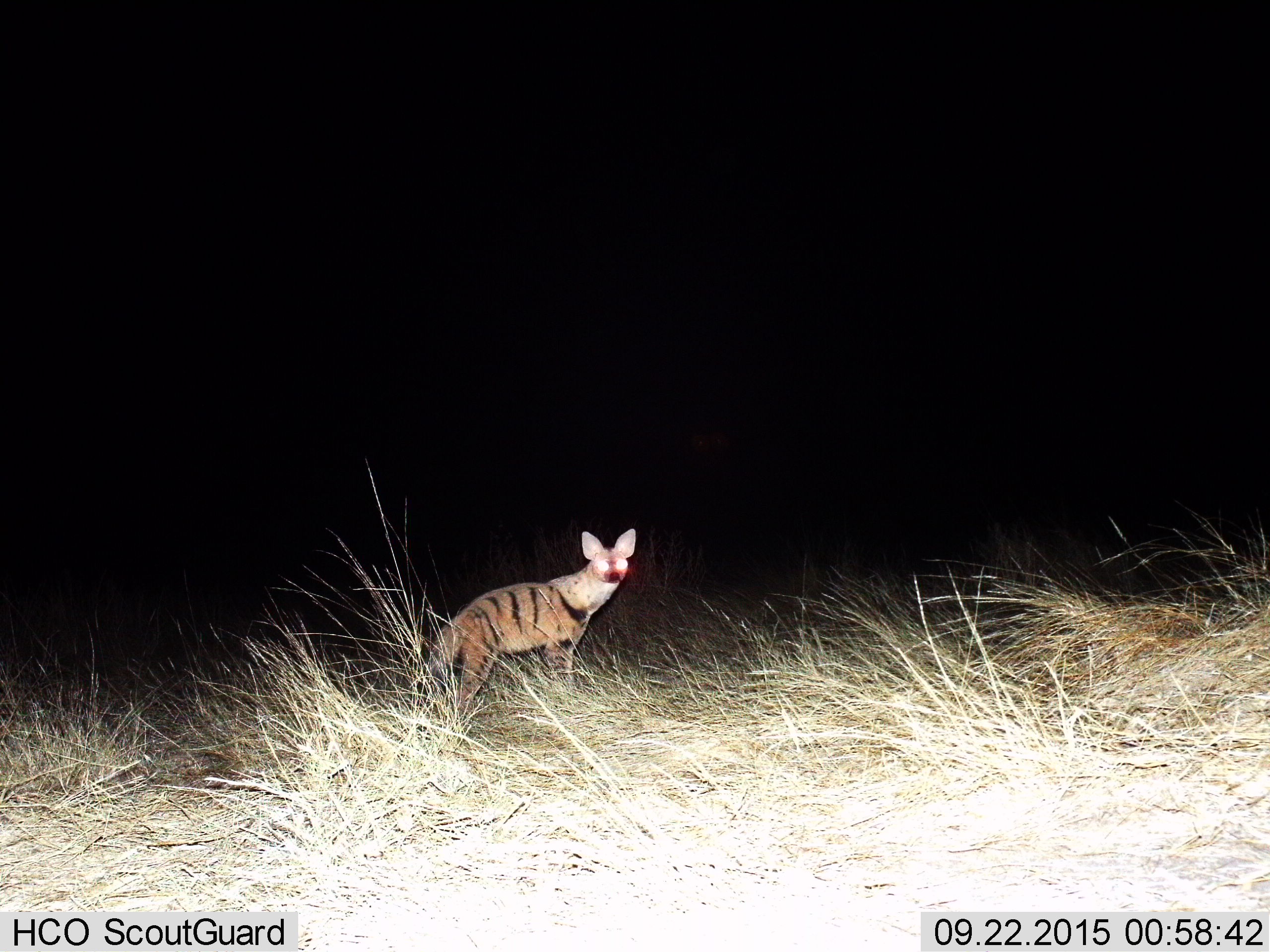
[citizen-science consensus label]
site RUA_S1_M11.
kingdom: Animalia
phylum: Chordata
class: Mammalia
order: Carnivora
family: Hyaenidae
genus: Proteles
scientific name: Proteles cristatus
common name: aardwolf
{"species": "aardwolf (Proteles cristatus)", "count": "1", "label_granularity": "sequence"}